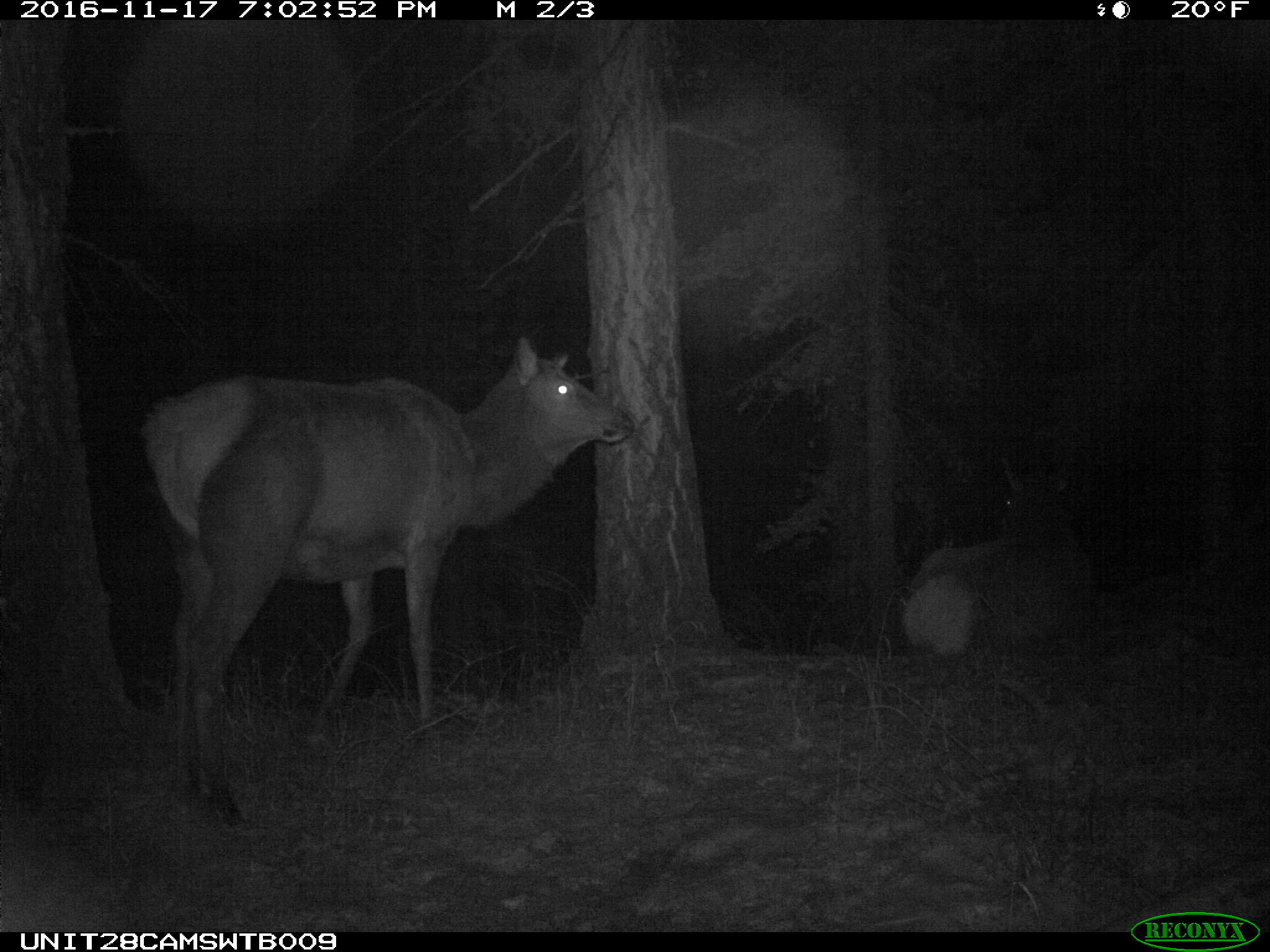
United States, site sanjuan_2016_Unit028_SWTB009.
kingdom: Animalia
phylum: Chordata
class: Mammalia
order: Artiodactyla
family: Cervidae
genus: Cervus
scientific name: Cervus elaphus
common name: red deer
Cervus elaphus (red deer).